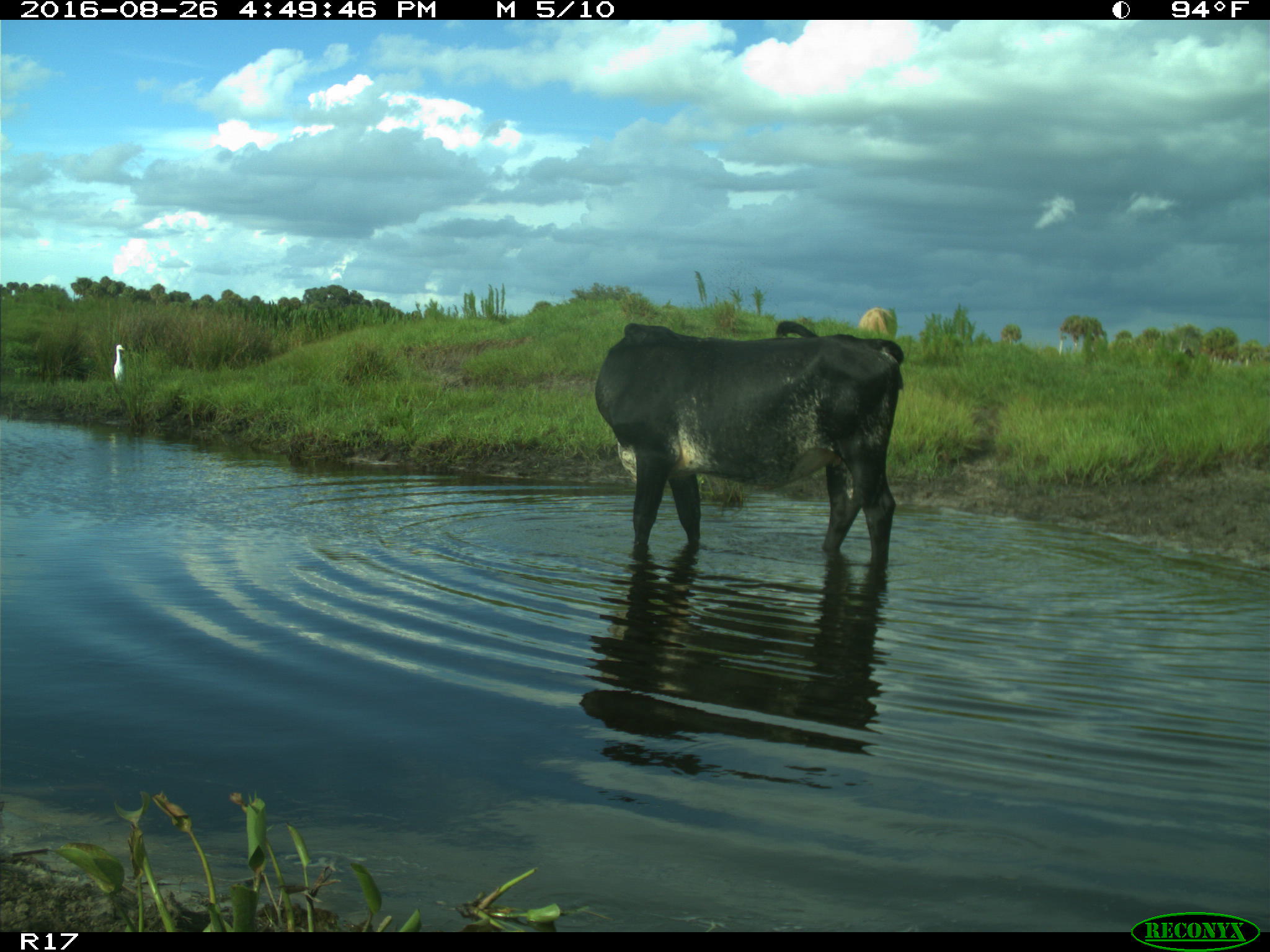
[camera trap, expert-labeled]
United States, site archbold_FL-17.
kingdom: Animalia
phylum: Chordata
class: Mammalia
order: Artiodactyla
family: Bovidae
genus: Bos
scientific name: Bos taurus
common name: domestic cow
Bos taurus (domestic cow).